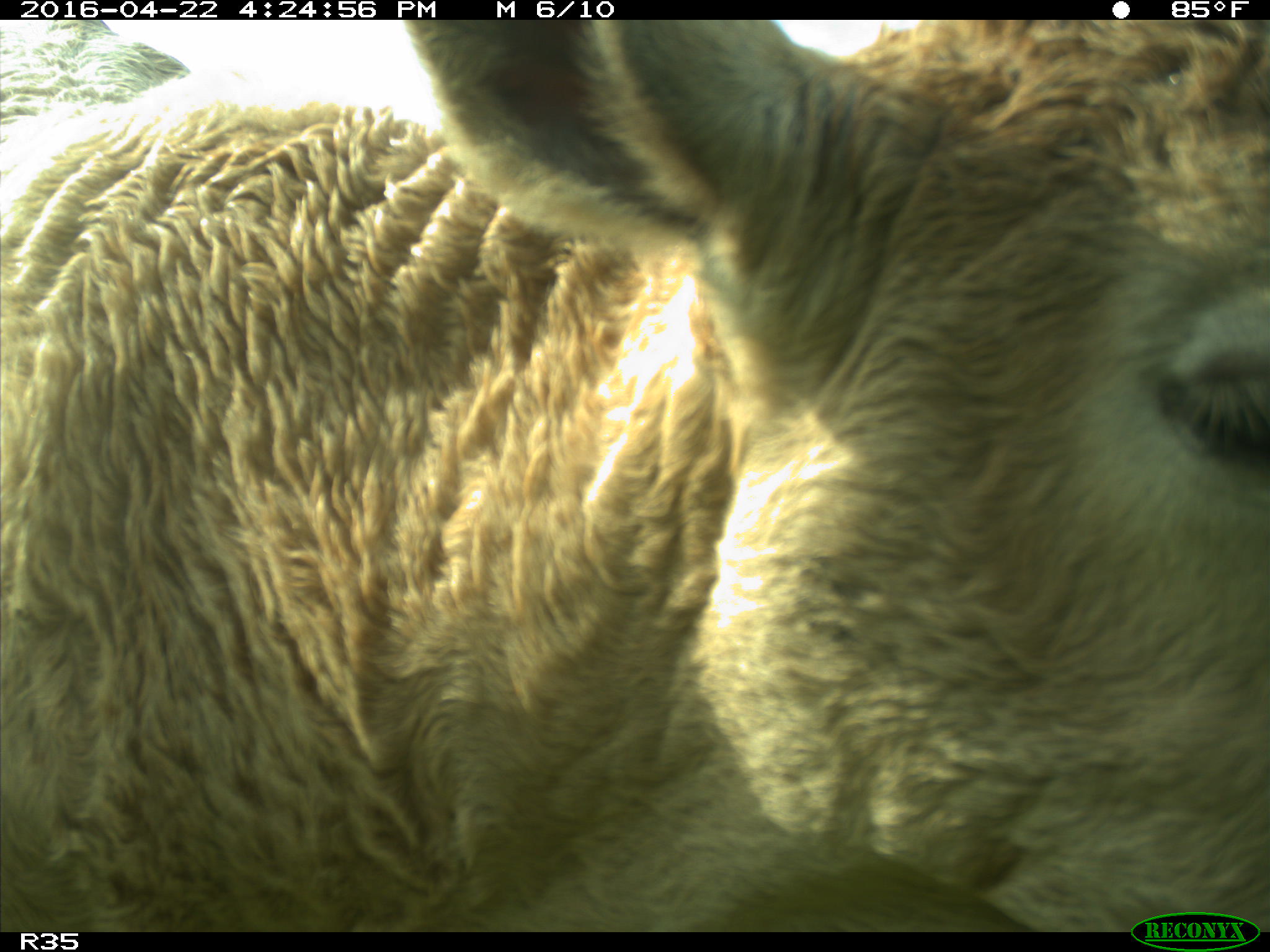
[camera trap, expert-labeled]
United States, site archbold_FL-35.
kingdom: Animalia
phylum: Chordata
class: Mammalia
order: Artiodactyla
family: Bovidae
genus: Bos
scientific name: Bos taurus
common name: domestic cow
Bos taurus (domestic cow).